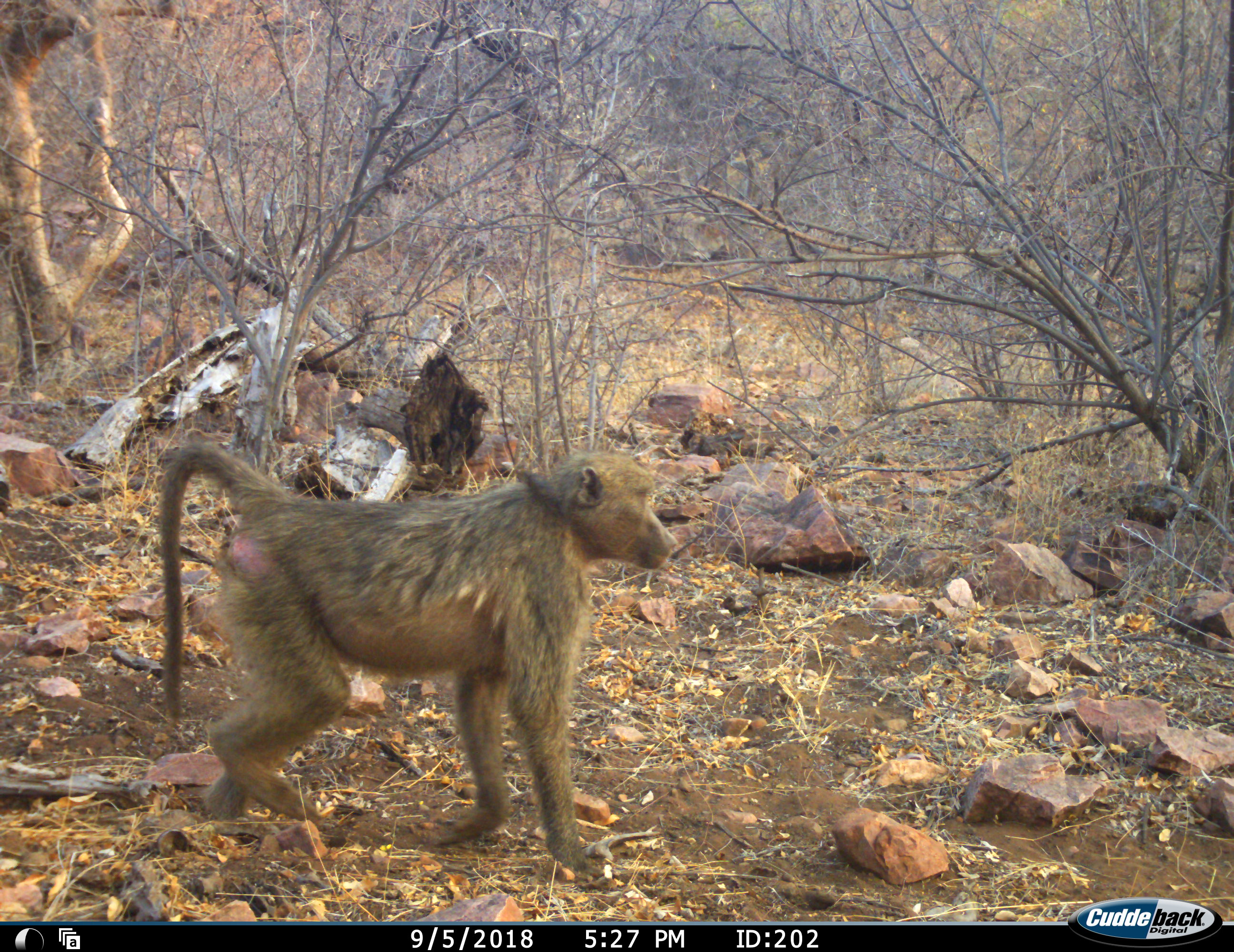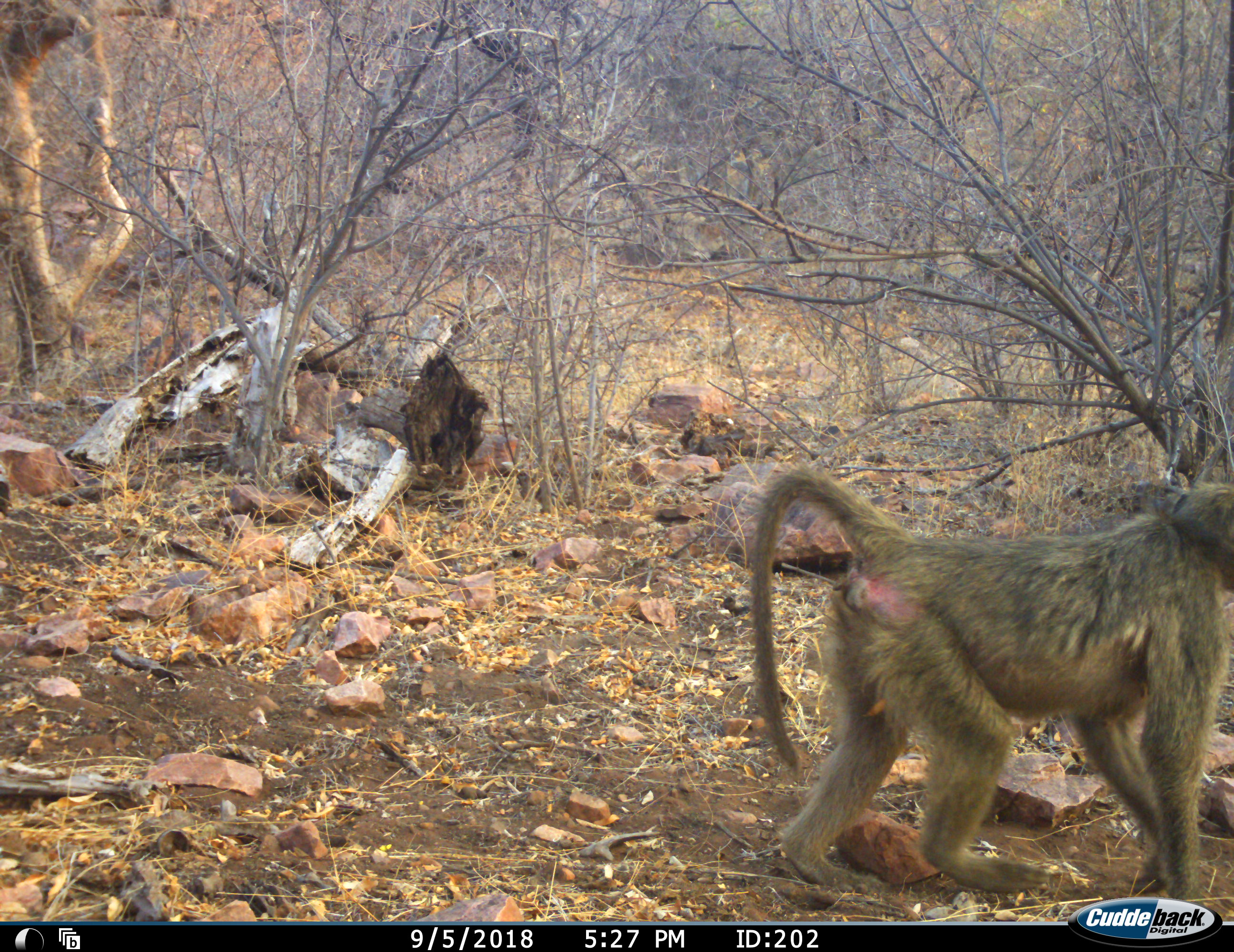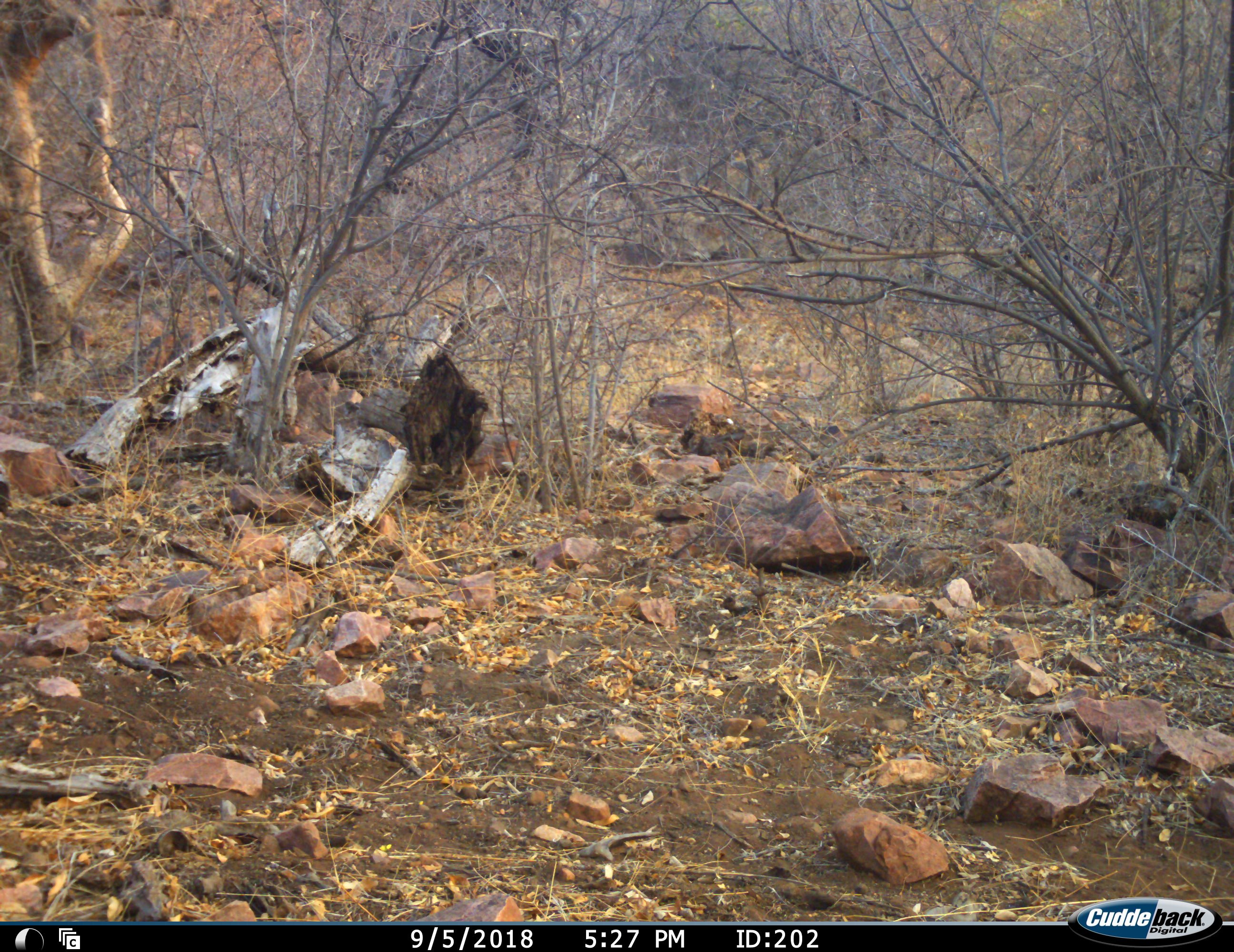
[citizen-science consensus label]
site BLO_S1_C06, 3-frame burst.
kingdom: Animalia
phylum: Chordata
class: Mammalia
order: Primates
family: Cercopithecidae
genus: Papio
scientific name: Papio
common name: baboon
Baboon (Papio), count 1. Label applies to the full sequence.